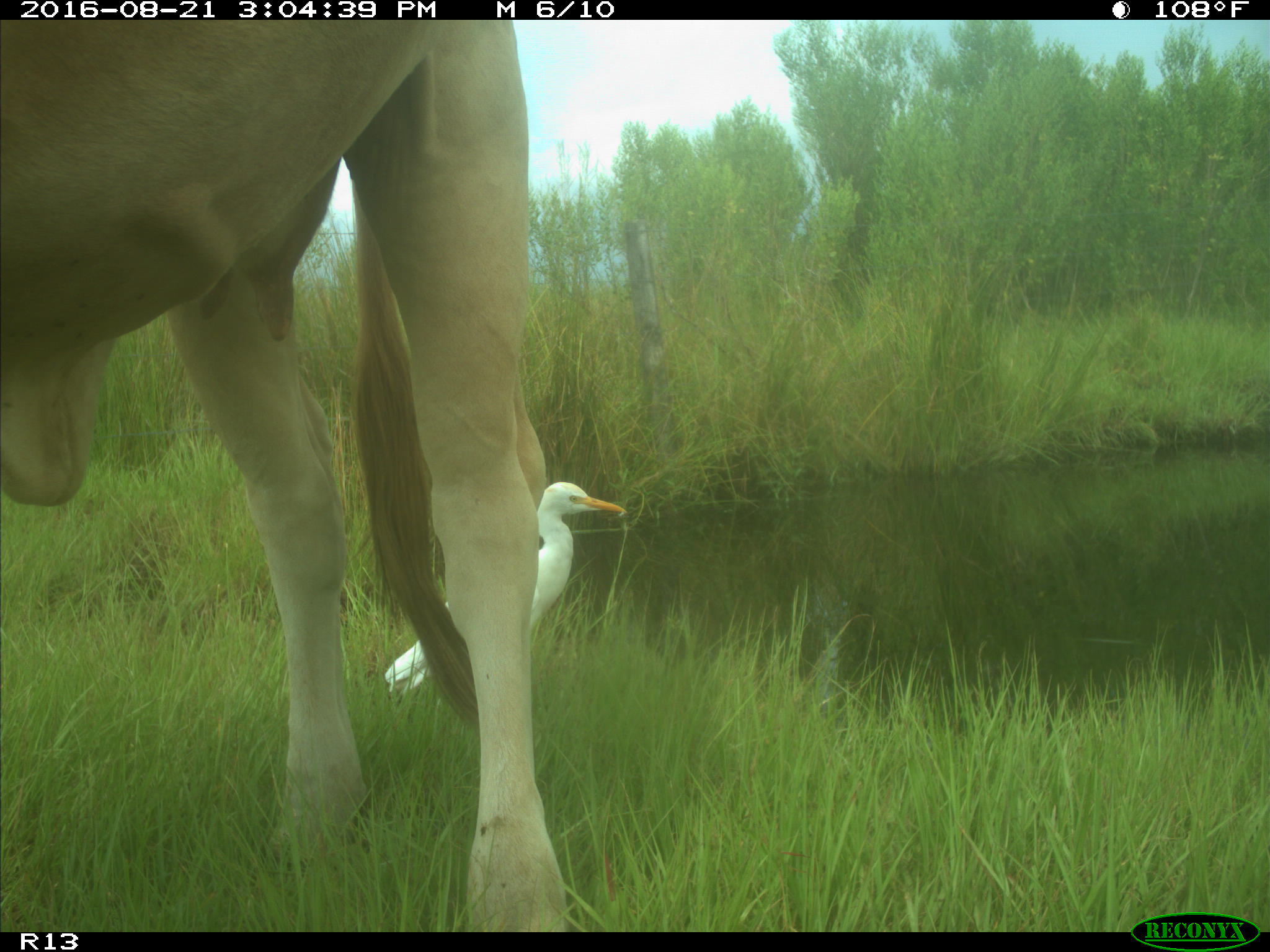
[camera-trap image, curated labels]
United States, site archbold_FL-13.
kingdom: Animalia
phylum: Chordata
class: Mammalia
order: Artiodactyla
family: Bovidae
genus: Bos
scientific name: Bos taurus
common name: domestic cow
Bos taurus (domestic cow).